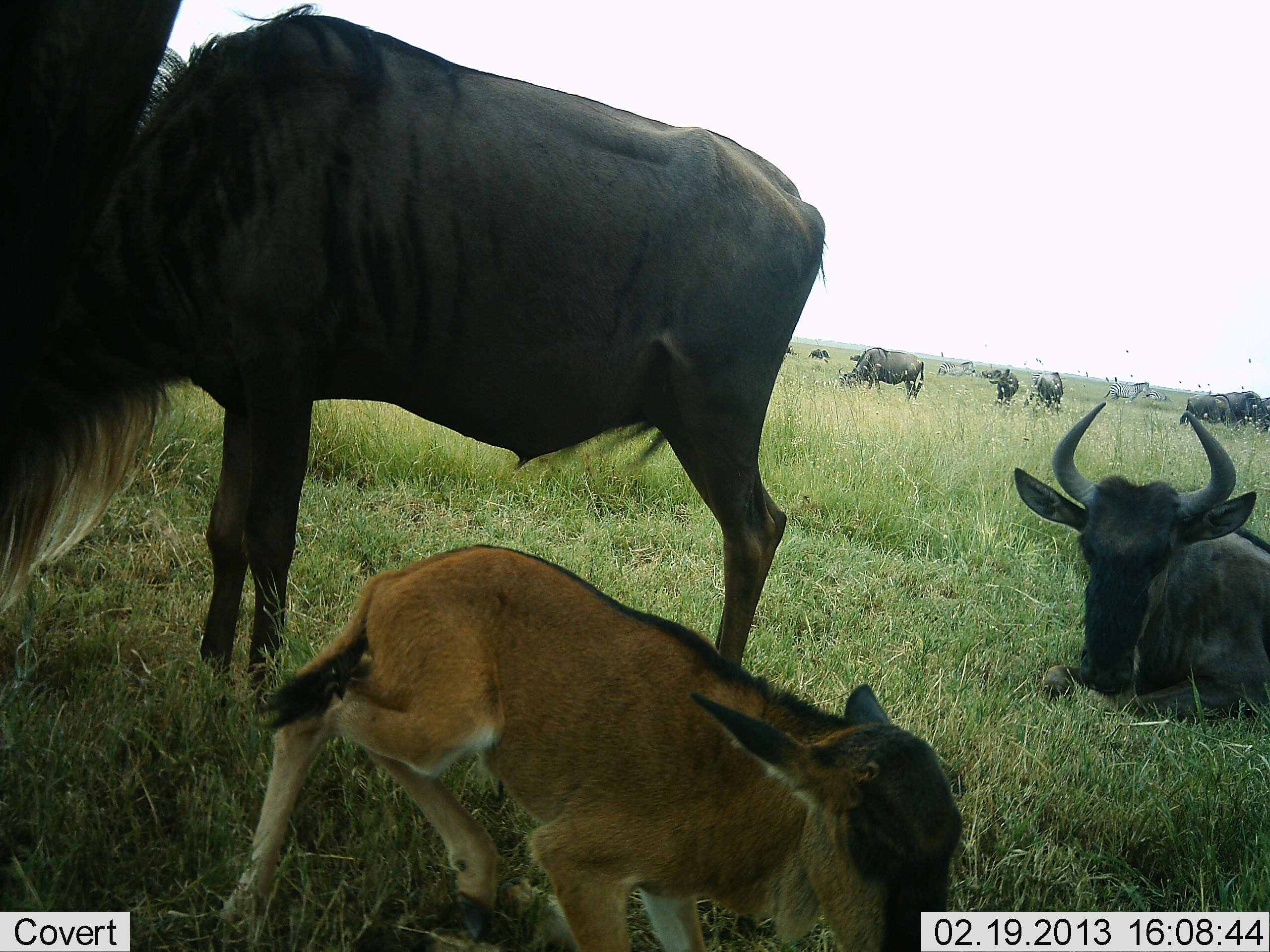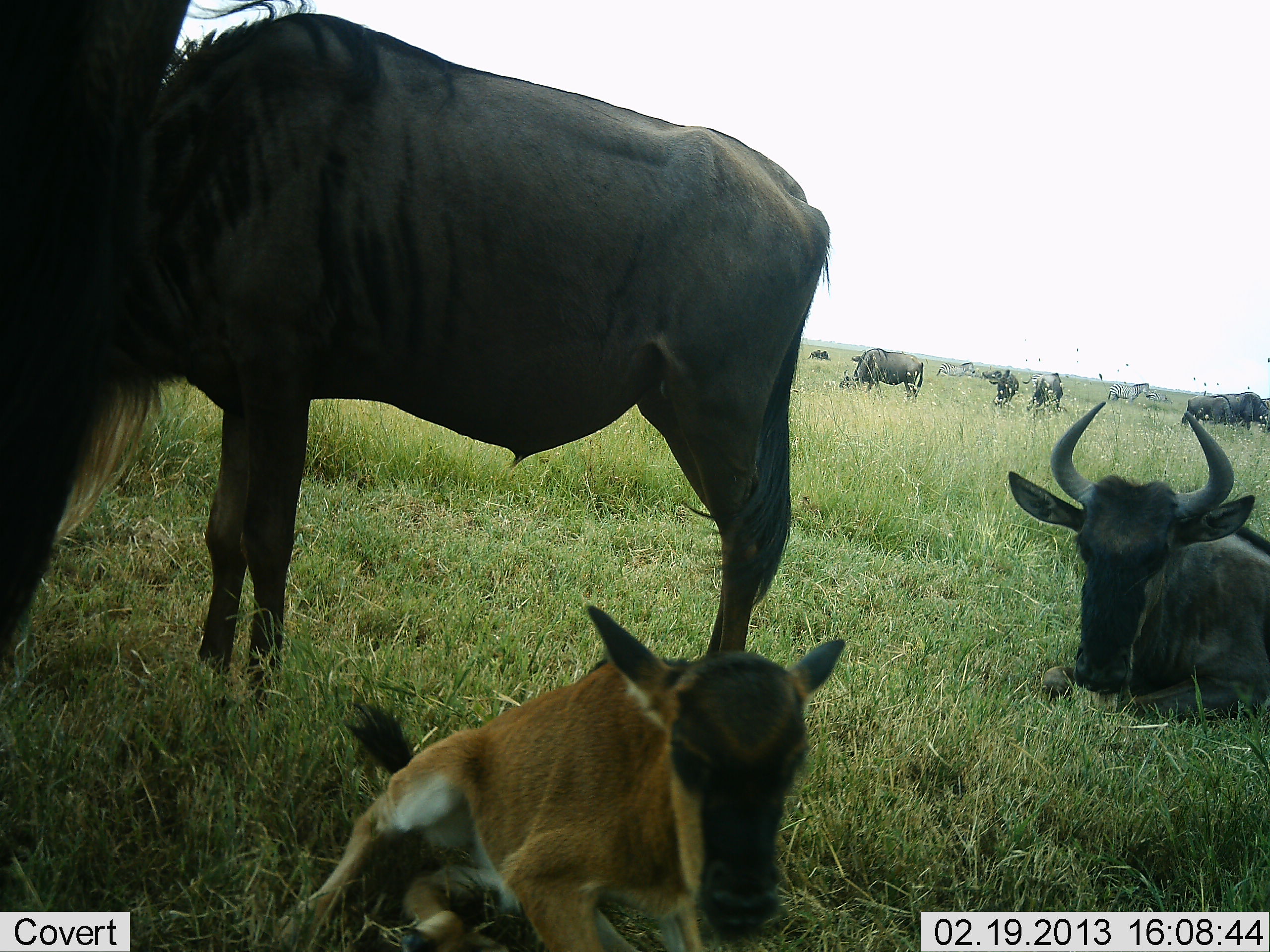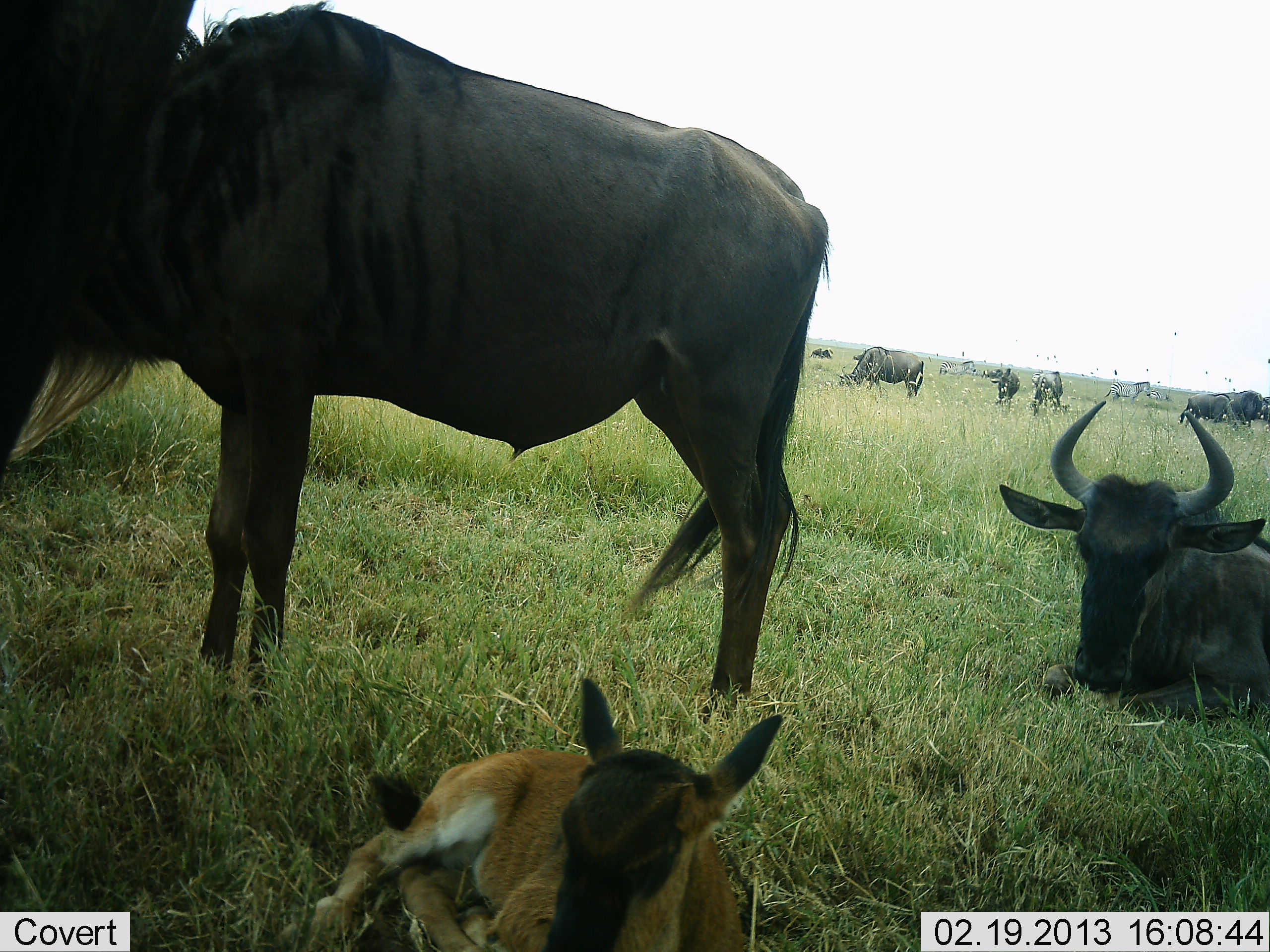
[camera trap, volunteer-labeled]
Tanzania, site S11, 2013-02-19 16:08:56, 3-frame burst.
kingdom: Animalia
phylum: Chordata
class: Mammalia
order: Artiodactyla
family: Bovidae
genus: Connochaetes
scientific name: Connochaetes taurinus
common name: blue wildebeest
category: wildebeest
Wildebeest (blue wildebeest) (Connochaetes taurinus), count 9. Behavior (volunteer vote fractions): standing 64%, resting 82%, moving 8%, interacting 13%. Young present (vote fraction): 87%. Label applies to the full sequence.